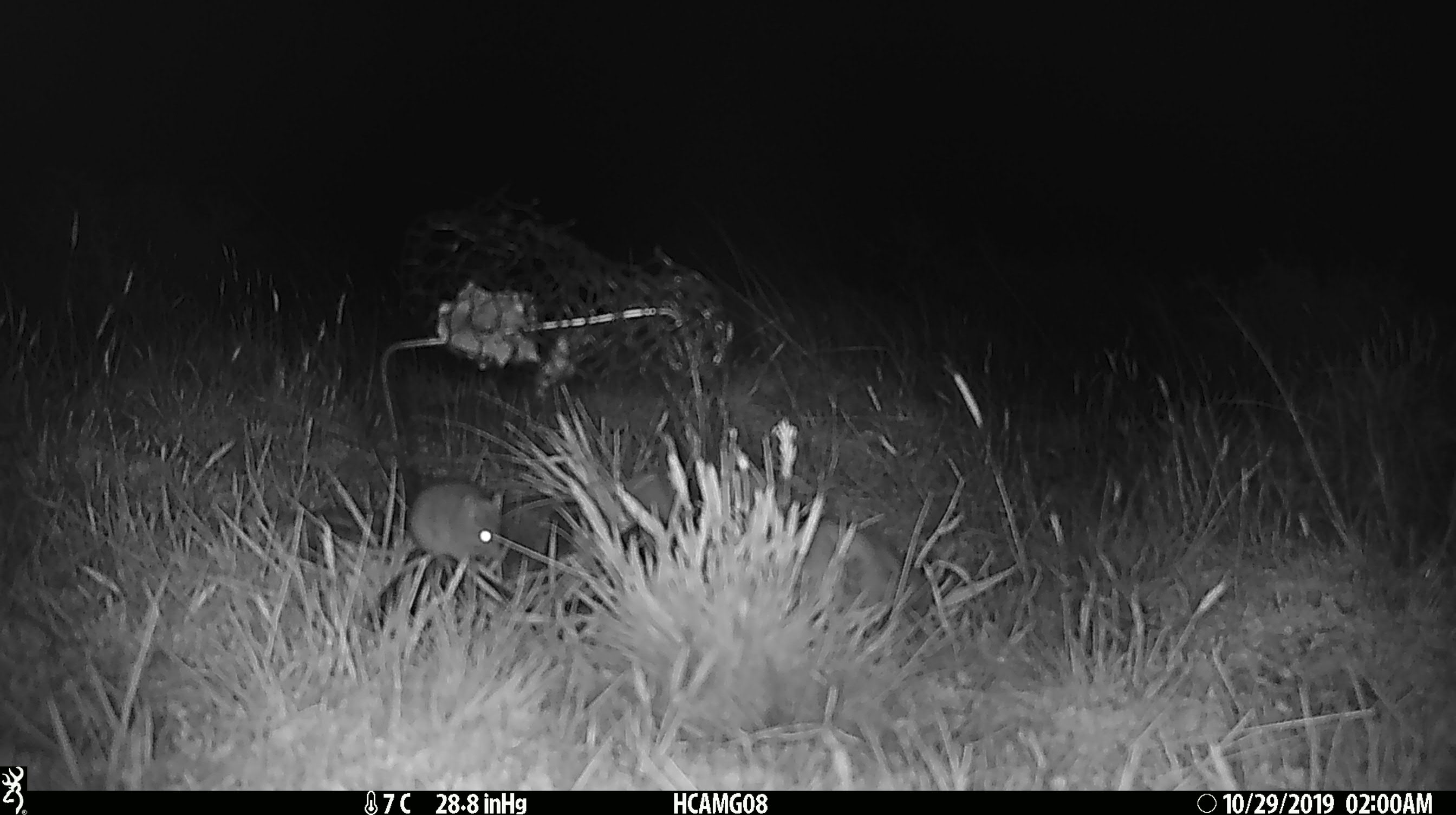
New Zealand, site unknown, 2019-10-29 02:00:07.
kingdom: Animalia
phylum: Chordata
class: Mammalia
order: Rodentia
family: Muridae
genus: Mus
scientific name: Mus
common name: mouse